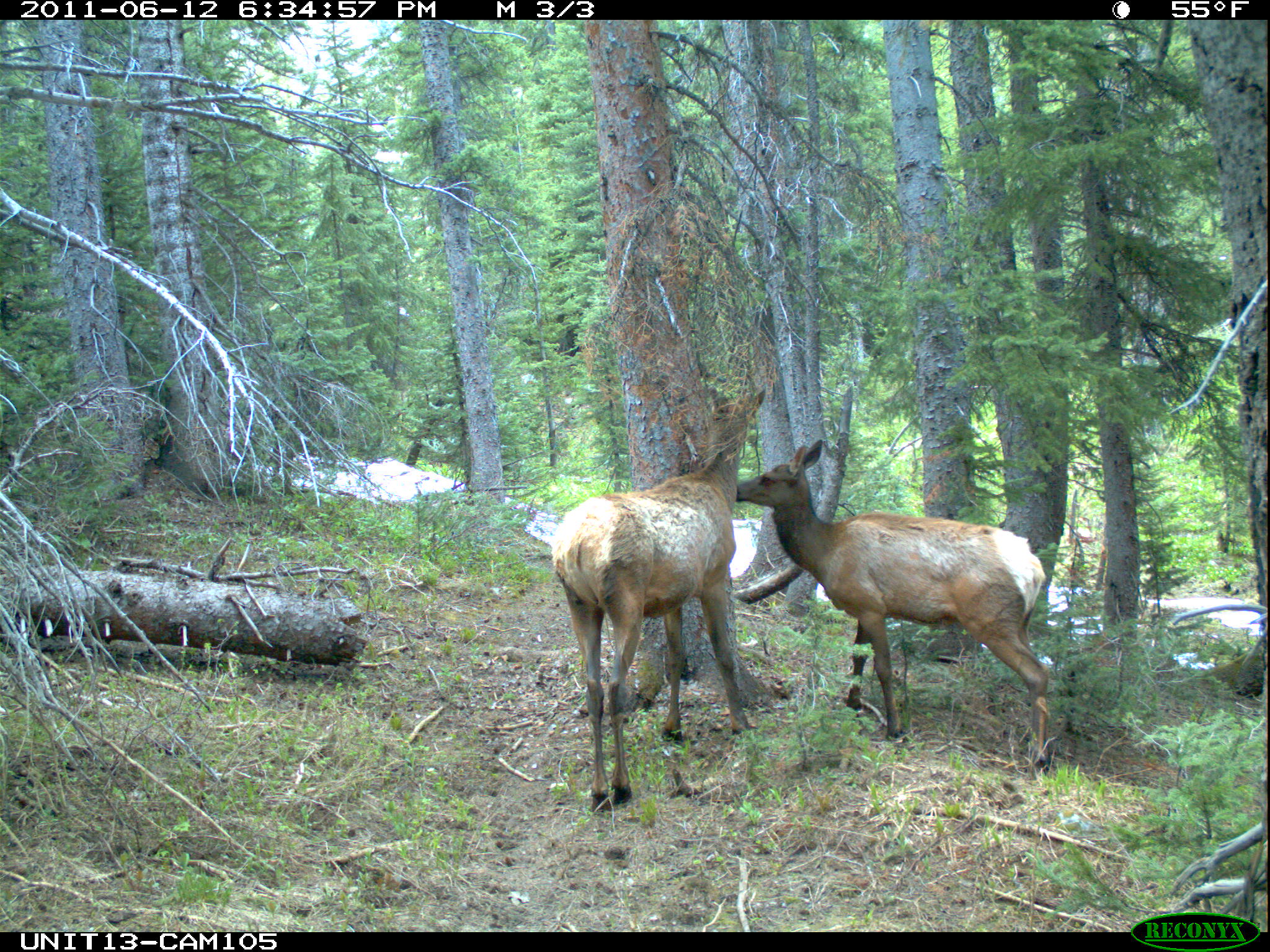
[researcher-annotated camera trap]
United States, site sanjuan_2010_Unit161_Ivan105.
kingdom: Animalia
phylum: Chordata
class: Mammalia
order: Artiodactyla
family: Cervidae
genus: Cervus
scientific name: Cervus elaphus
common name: red deer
Cervus elaphus (red deer).